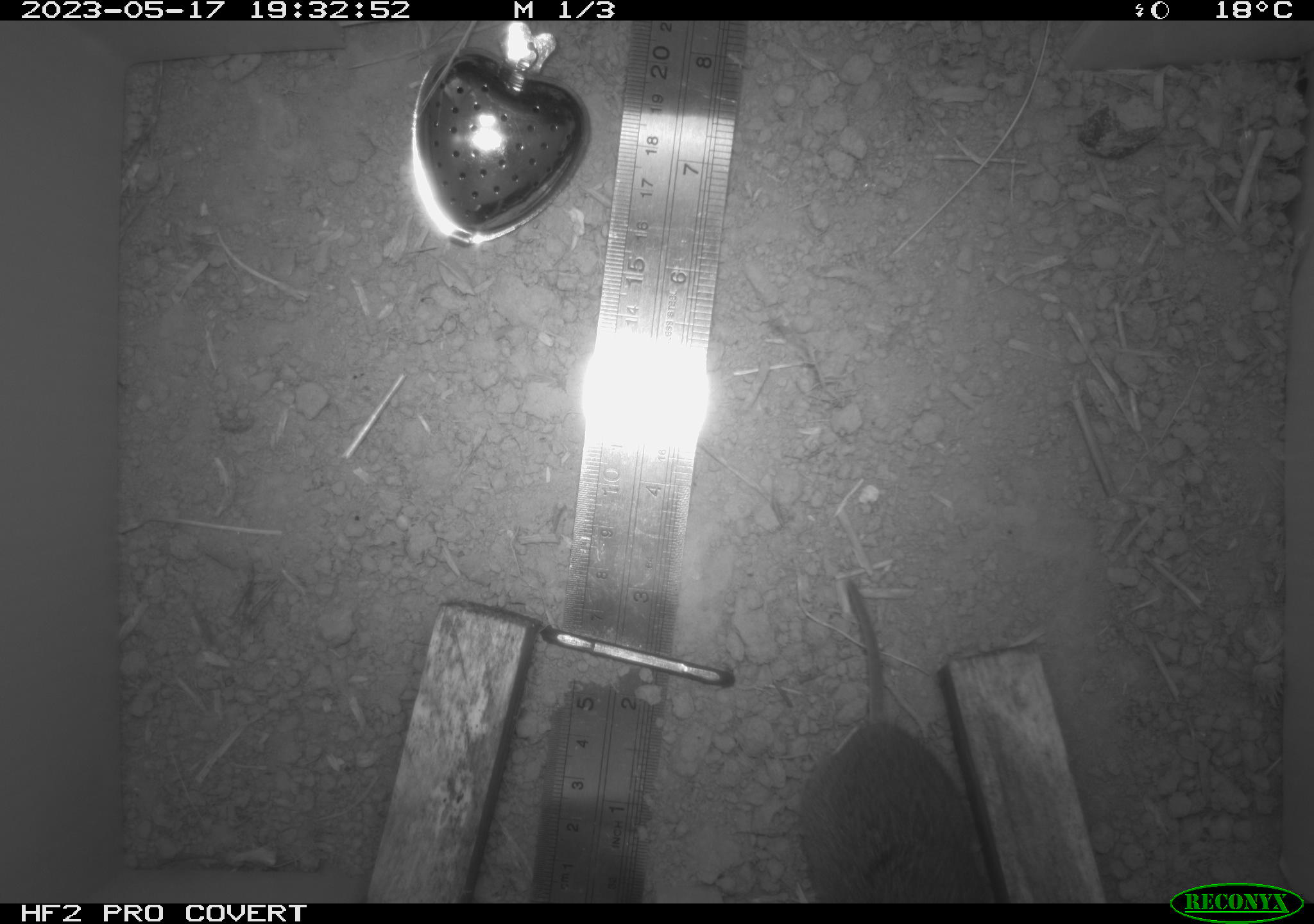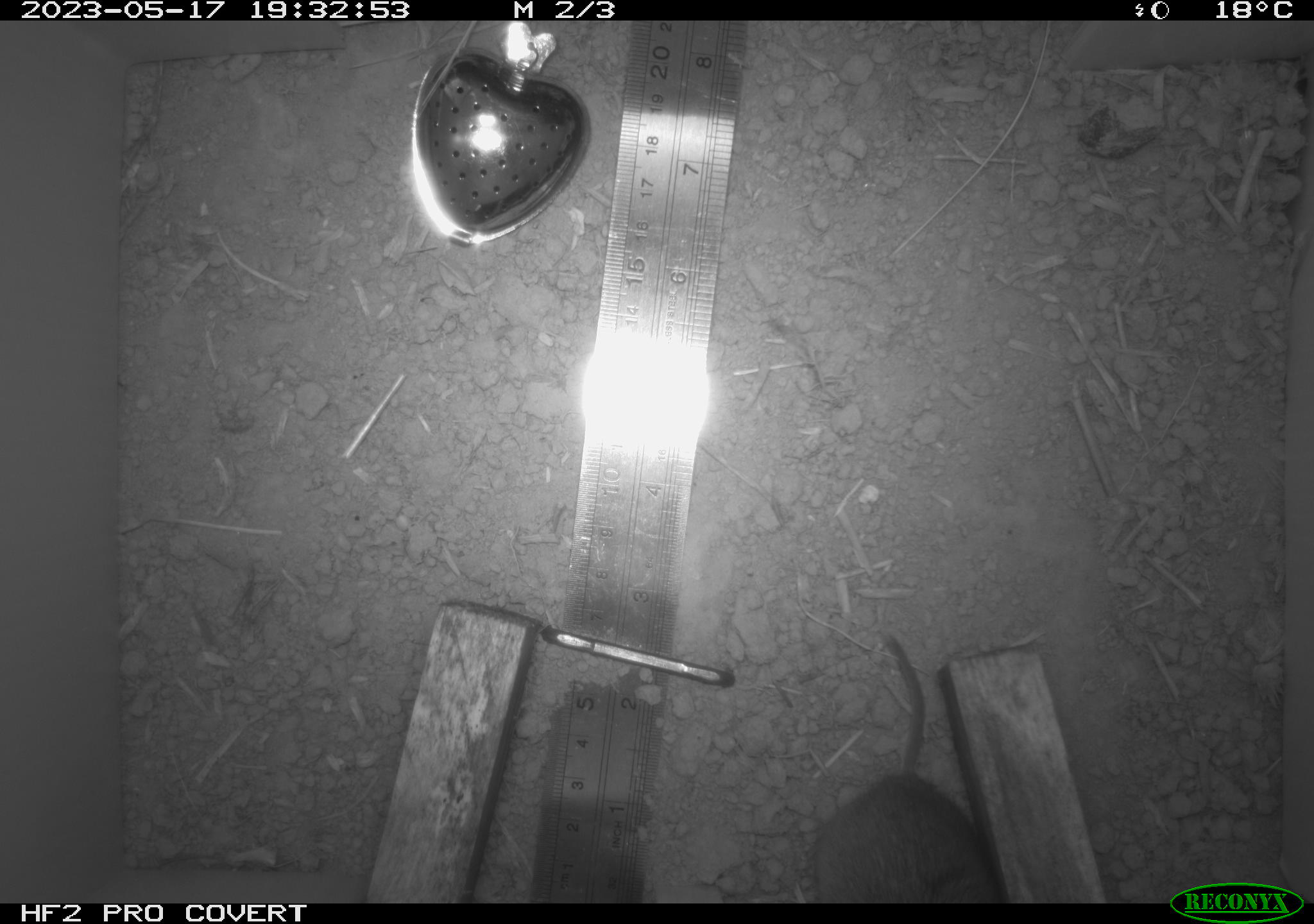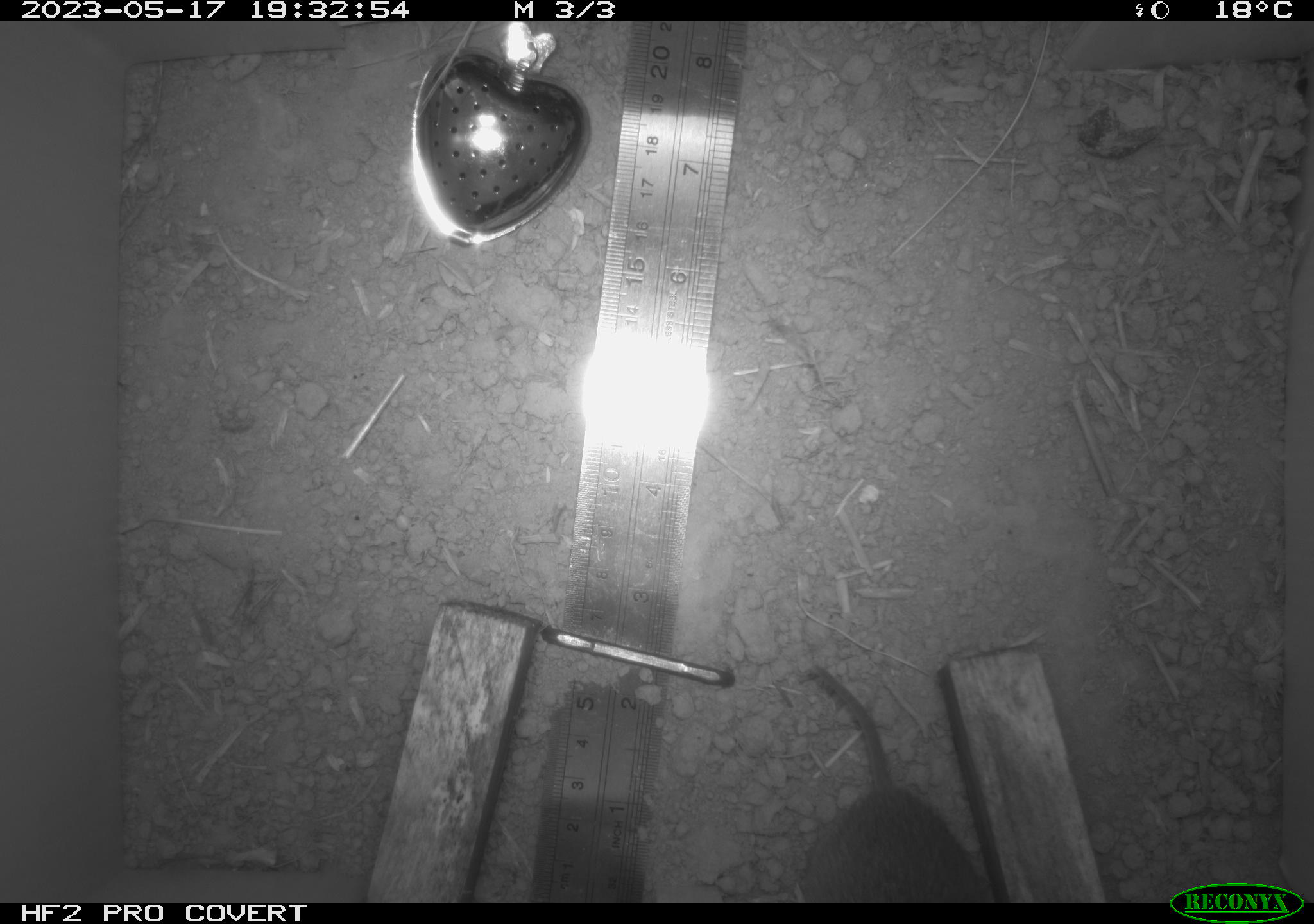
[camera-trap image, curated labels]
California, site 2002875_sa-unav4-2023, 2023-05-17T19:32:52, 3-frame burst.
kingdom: Animalia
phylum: Chordata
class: Mammalia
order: Rodentia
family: Cricetidae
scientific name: Arvicolinae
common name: voles, lemmings, and muskrats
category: arvicolinae subfamily